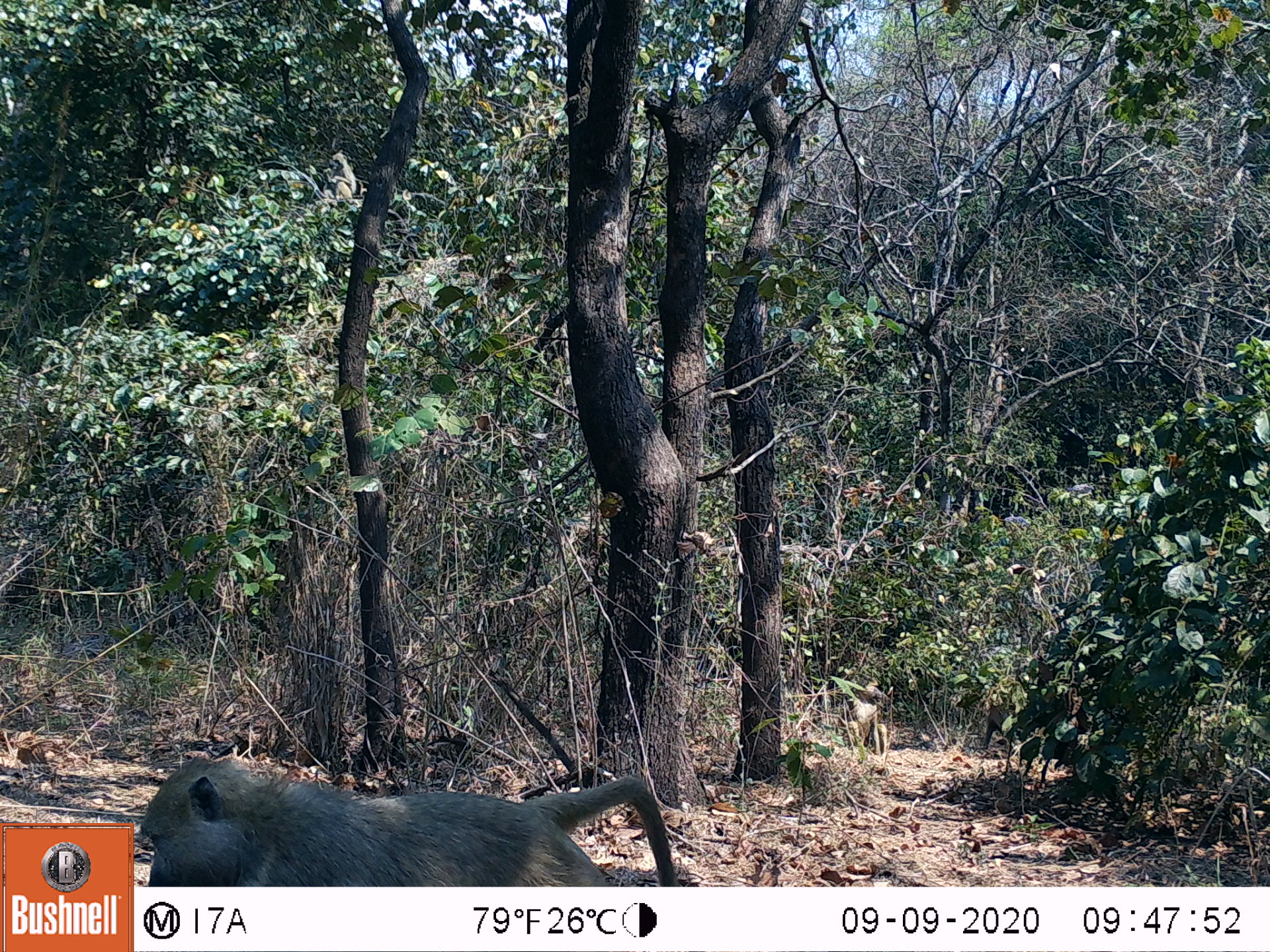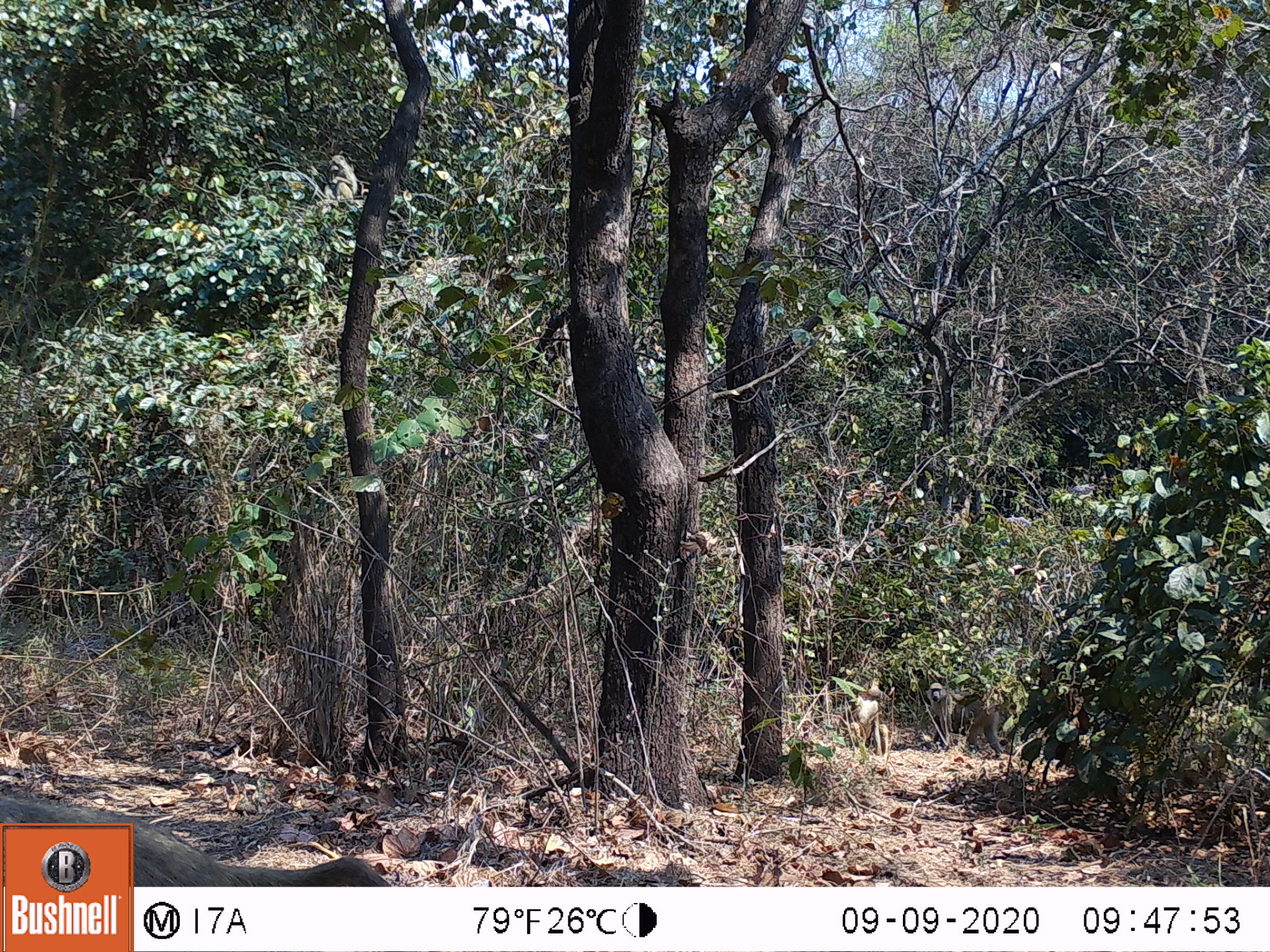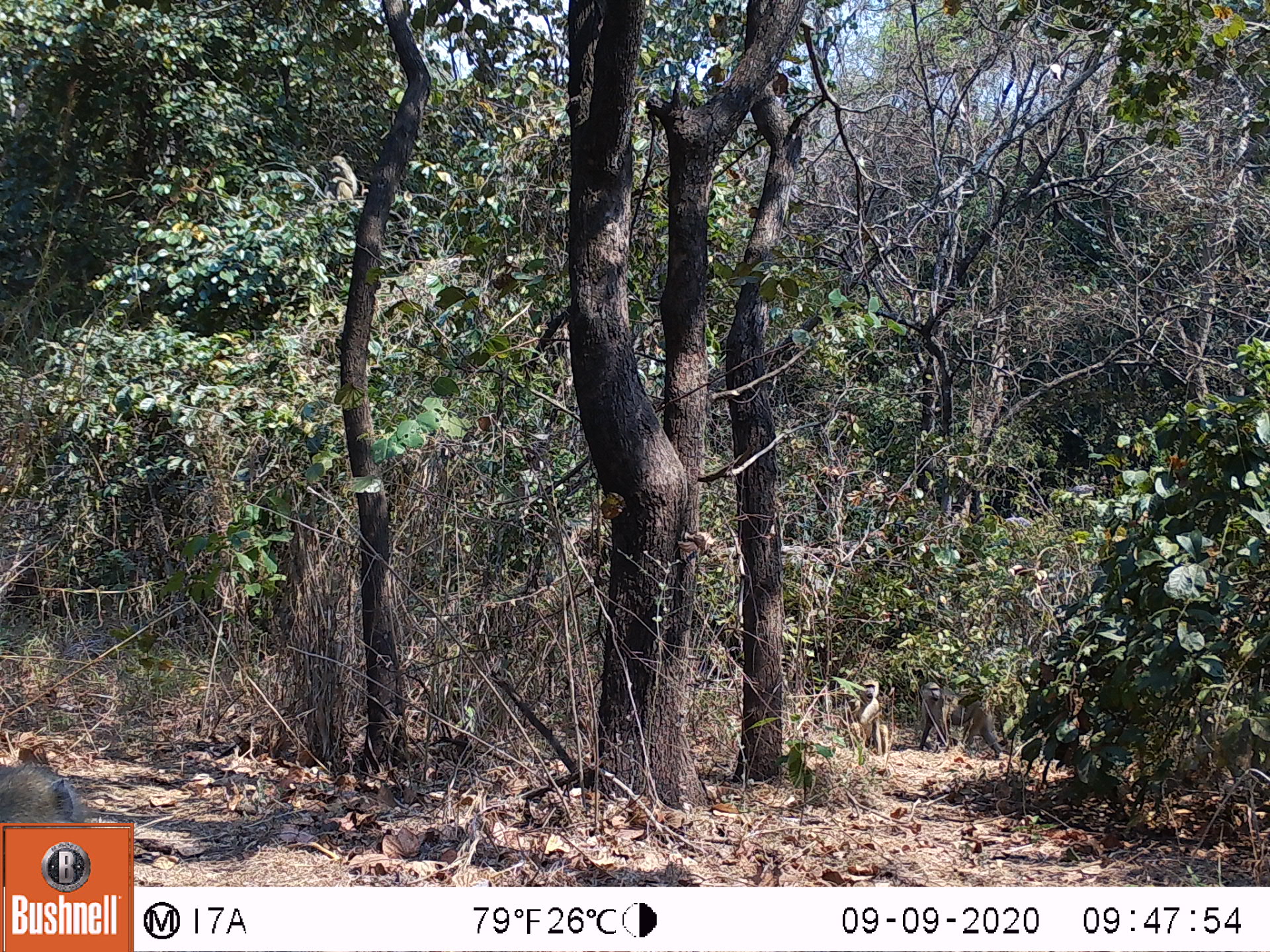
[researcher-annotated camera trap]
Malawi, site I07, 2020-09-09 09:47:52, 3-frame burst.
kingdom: Animalia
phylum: Chordata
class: Mammalia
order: Primates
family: Cercopithecidae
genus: Papio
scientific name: Papio cynocephalus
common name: yellow baboon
Yellow baboon (Papio cynocephalus), count 2.